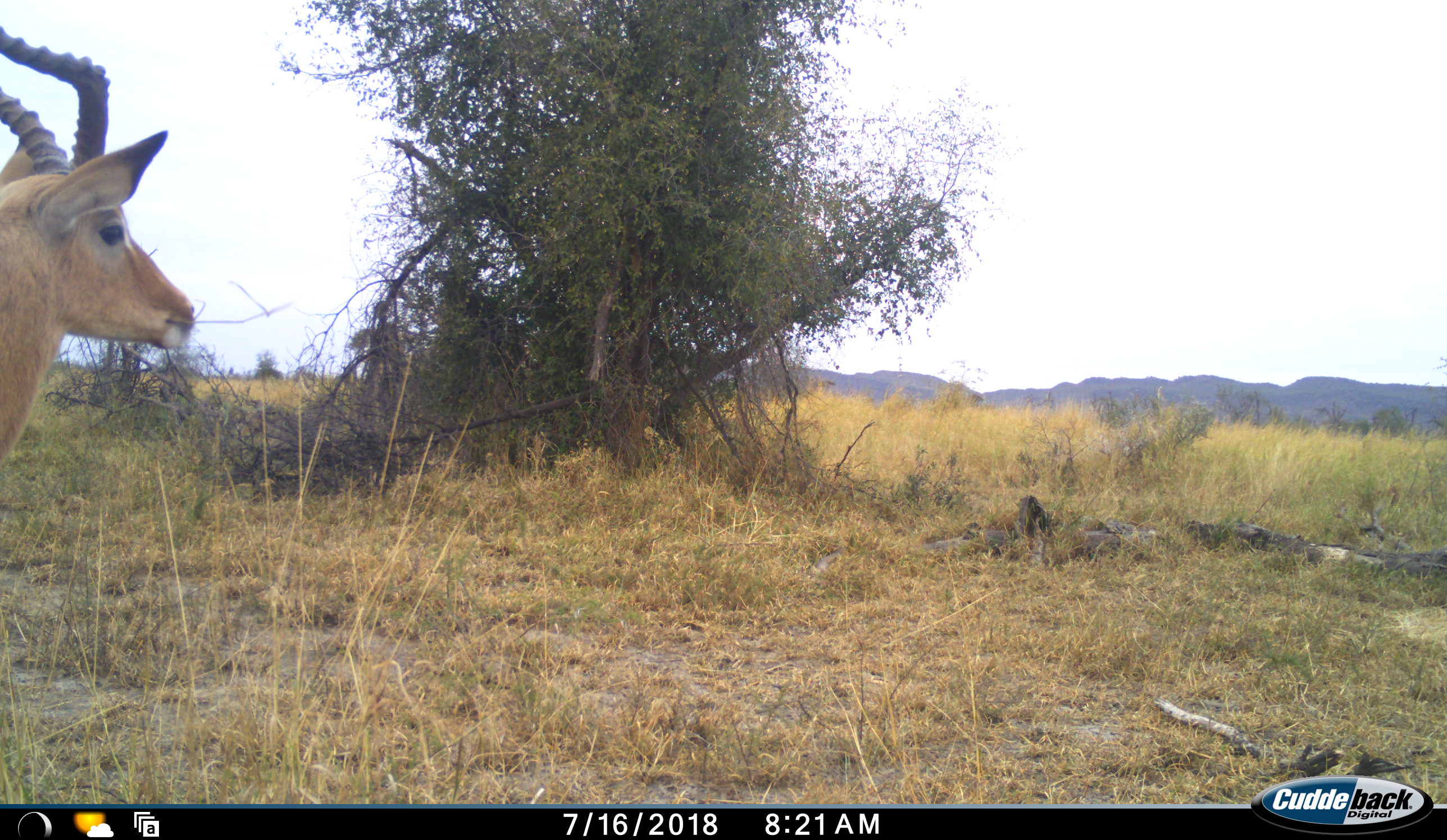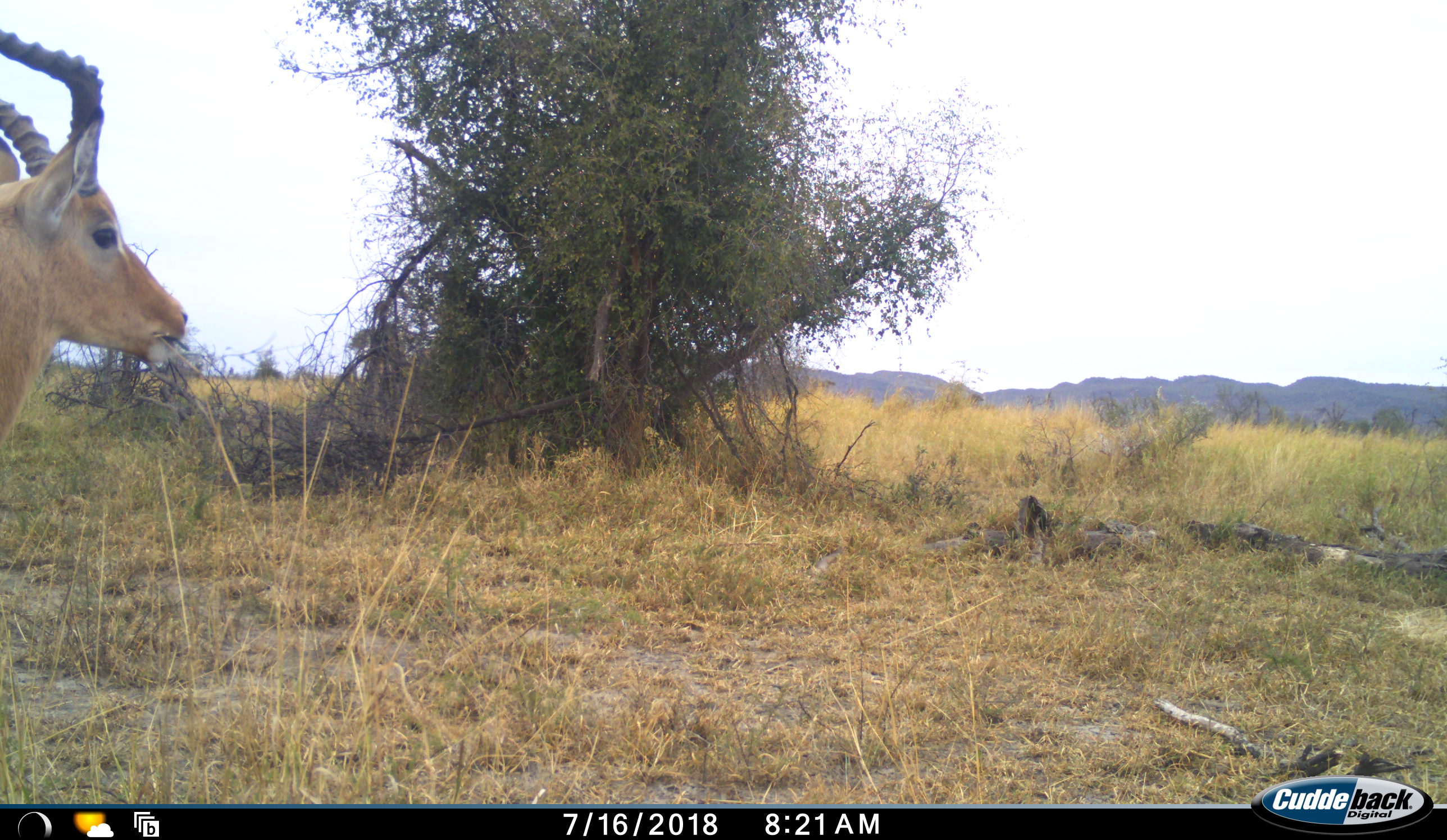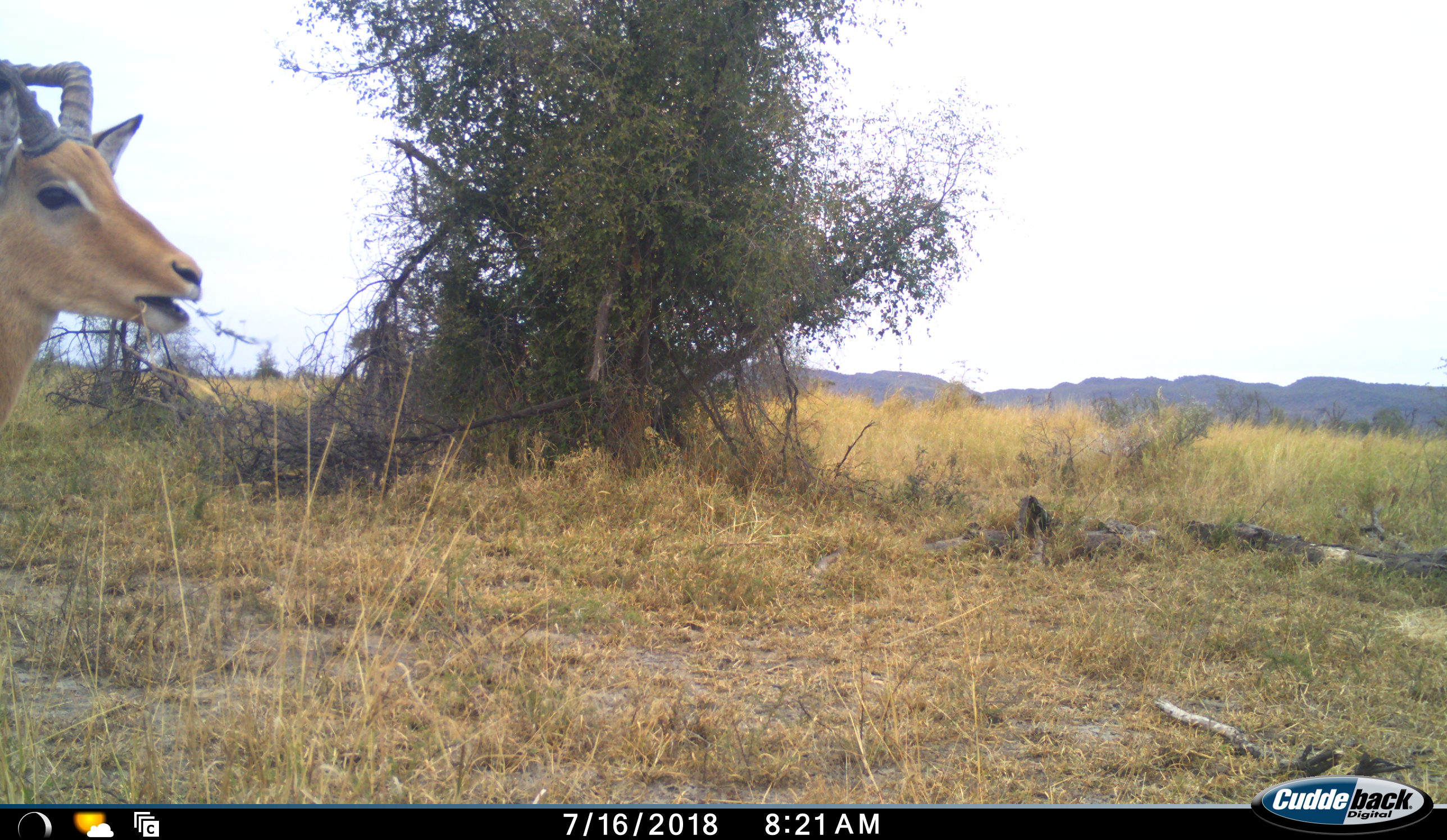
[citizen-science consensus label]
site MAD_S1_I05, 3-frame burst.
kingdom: Animalia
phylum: Chordata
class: Mammalia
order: Artiodactyla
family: Bovidae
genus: Aepyceros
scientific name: Aepyceros melampus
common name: impala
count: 1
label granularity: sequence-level